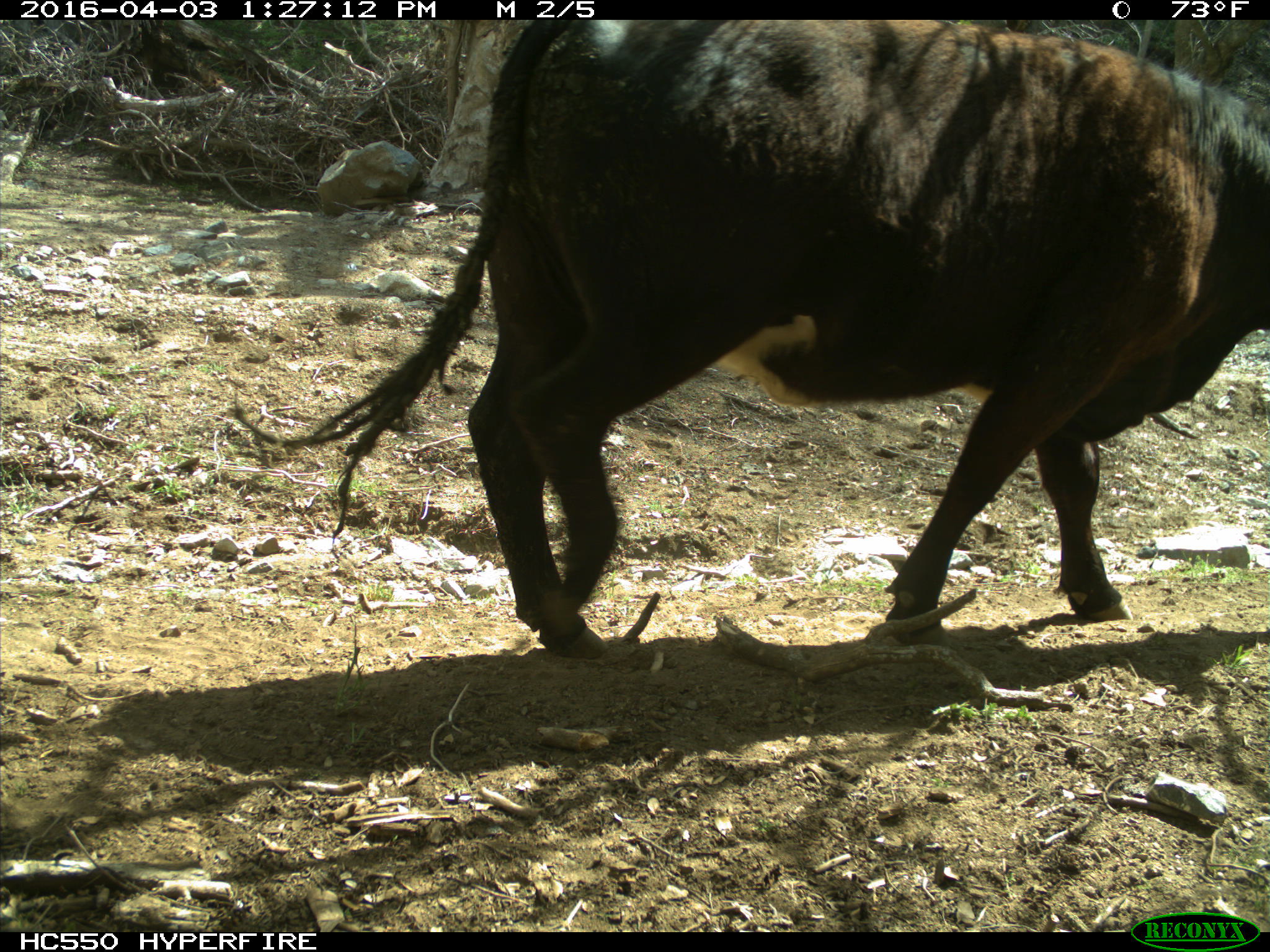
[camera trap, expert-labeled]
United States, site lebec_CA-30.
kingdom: Animalia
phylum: Chordata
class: Mammalia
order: Artiodactyla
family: Bovidae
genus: Bos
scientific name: Bos taurus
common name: domestic cow